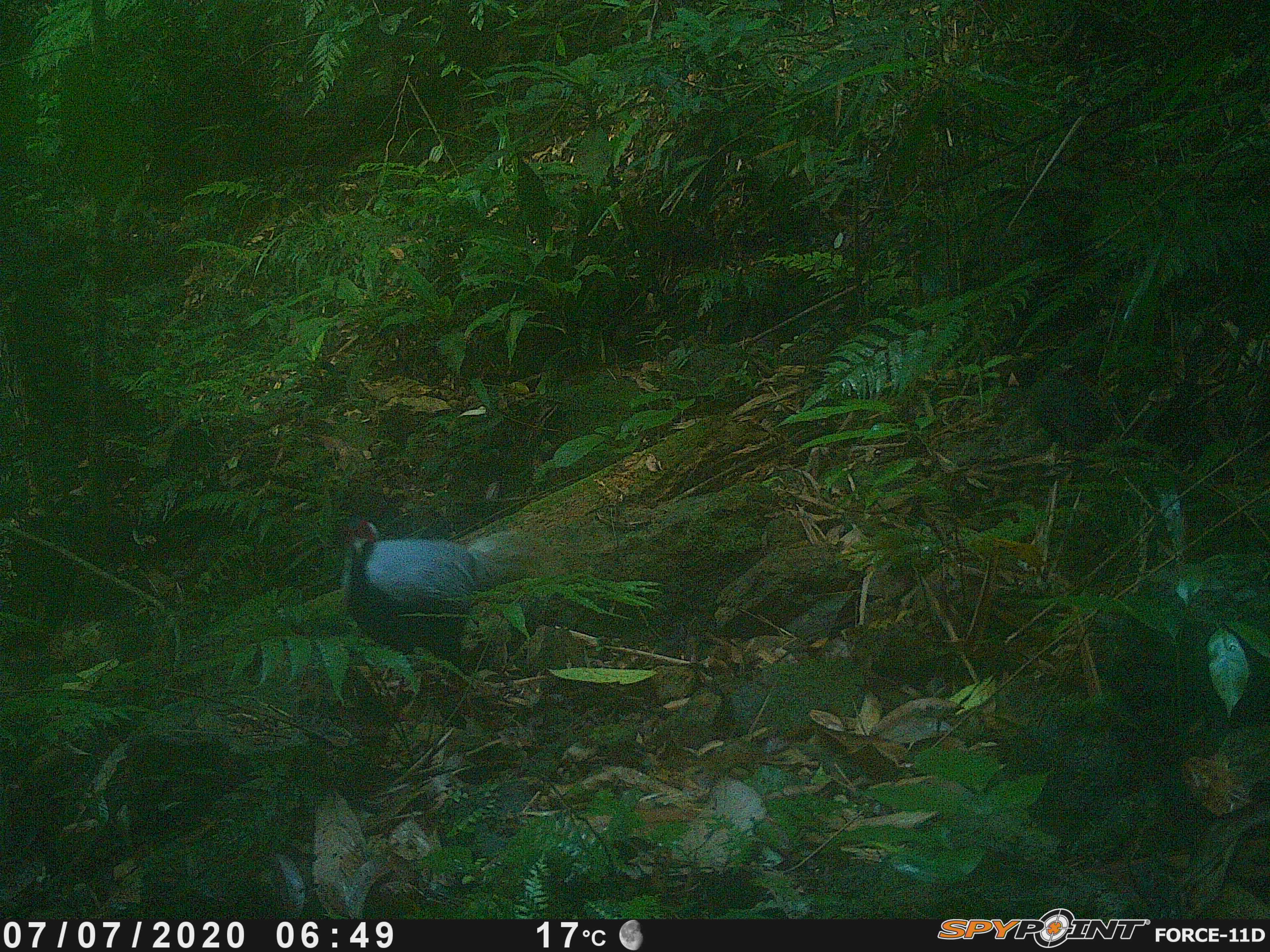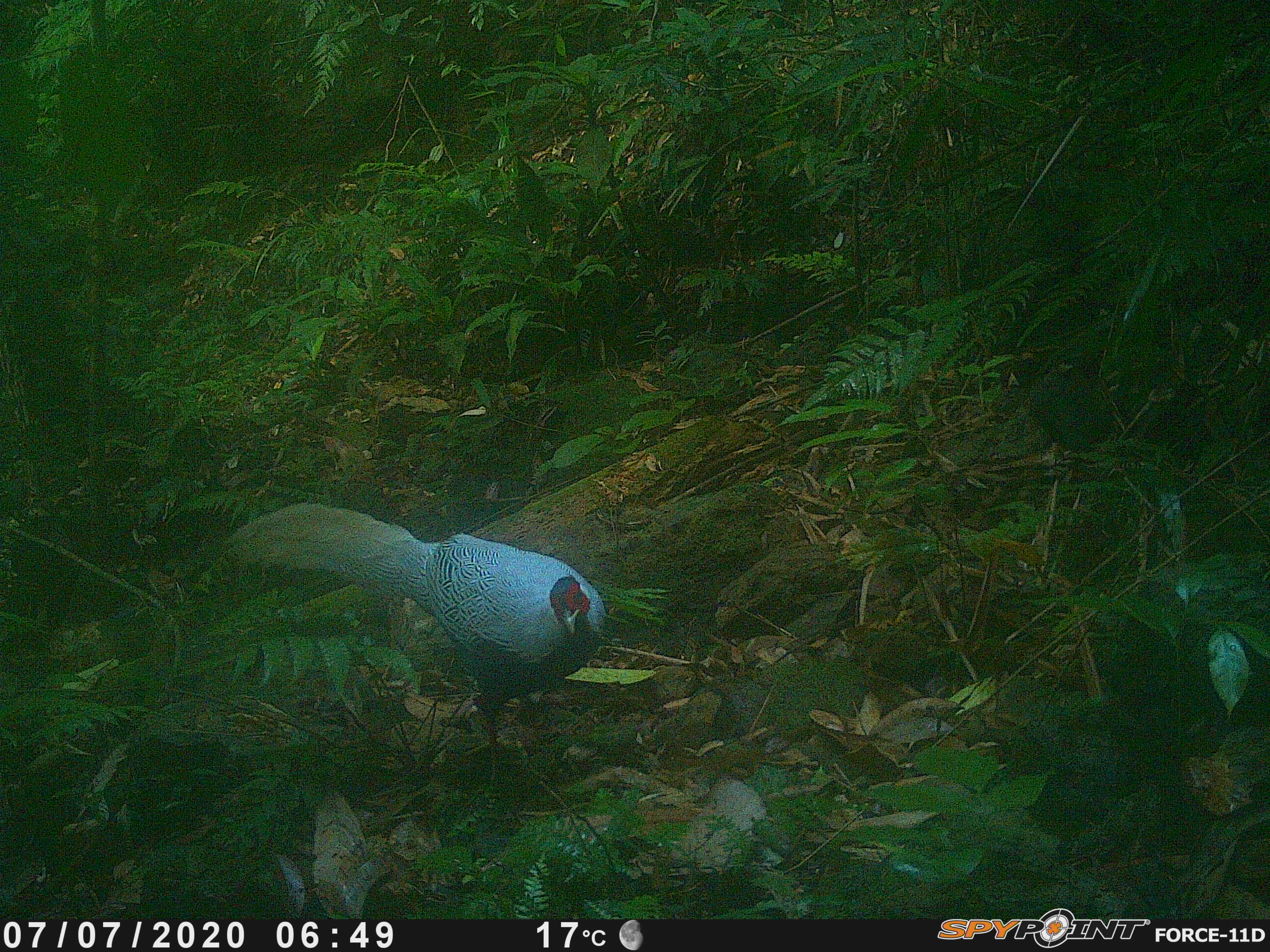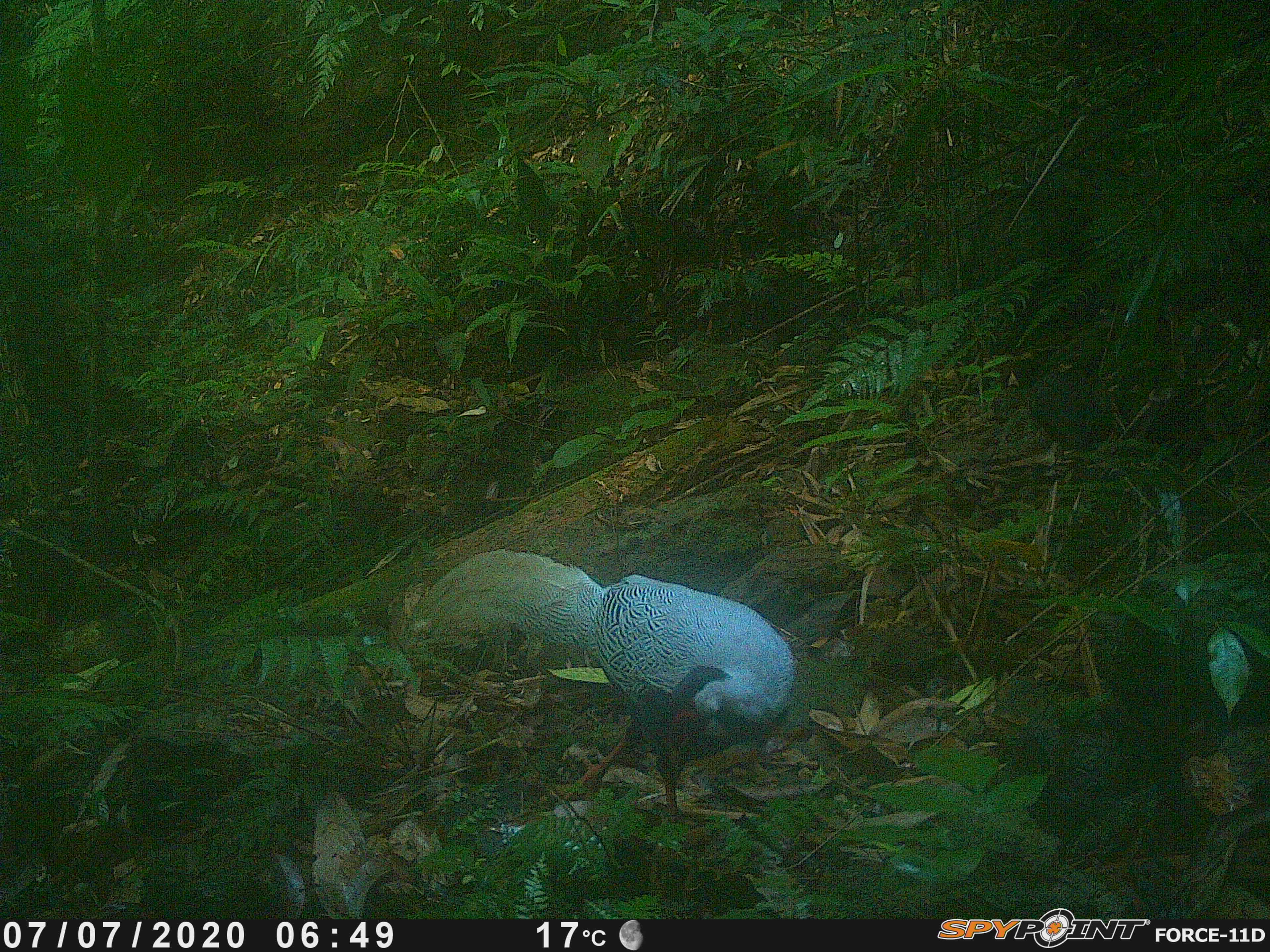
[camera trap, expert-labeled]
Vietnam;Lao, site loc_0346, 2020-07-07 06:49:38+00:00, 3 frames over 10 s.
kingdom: Animalia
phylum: Chordata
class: Aves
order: Galliformes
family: Phasianidae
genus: Lophura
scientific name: Lophura nycthemera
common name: silver pheasant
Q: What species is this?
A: Silver pheasant (Lophura nycthemera).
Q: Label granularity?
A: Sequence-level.